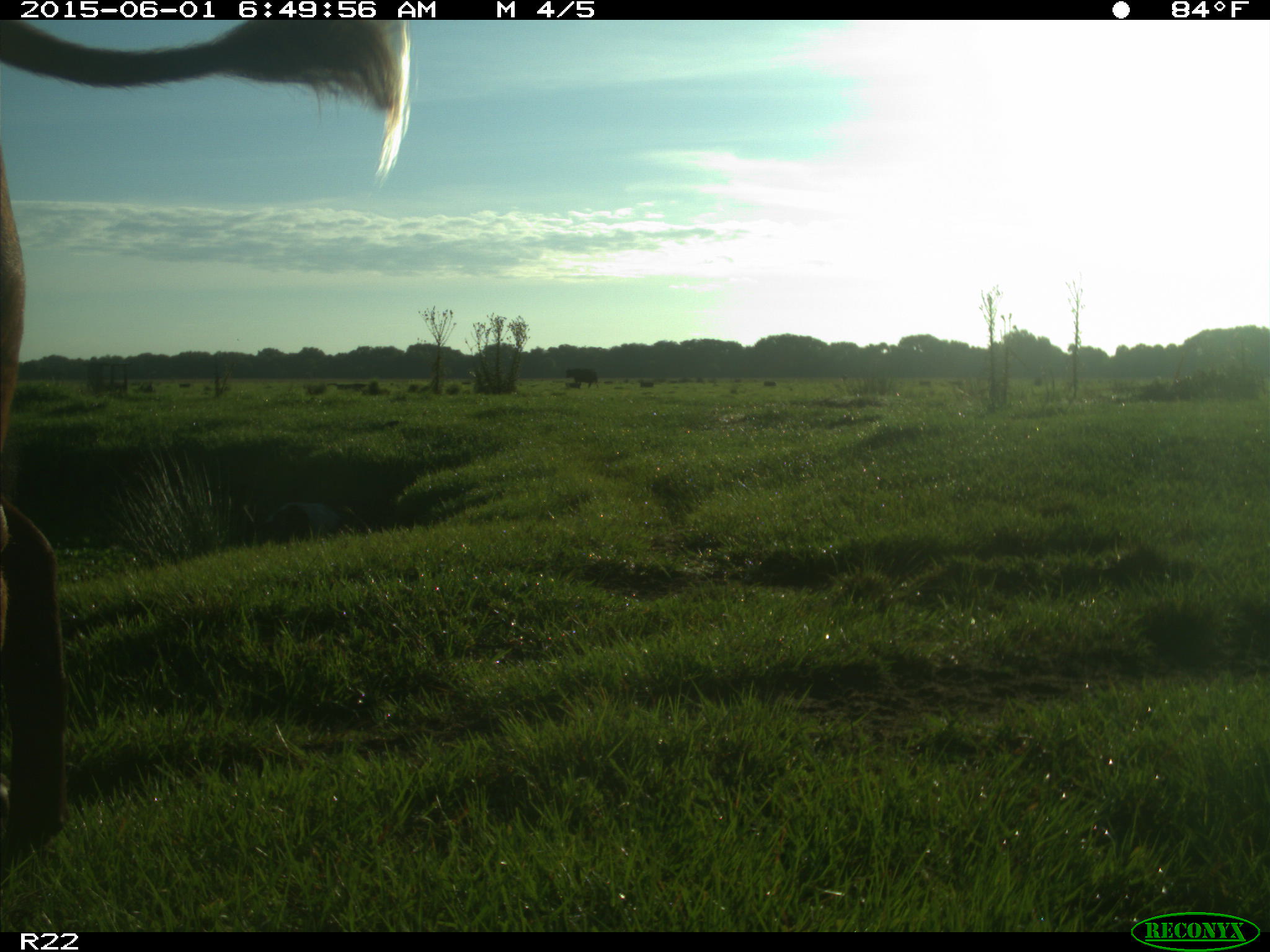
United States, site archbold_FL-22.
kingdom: Animalia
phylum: Chordata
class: Mammalia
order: Artiodactyla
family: Bovidae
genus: Bos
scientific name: Bos taurus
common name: domestic cow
Bos taurus (domestic cow).